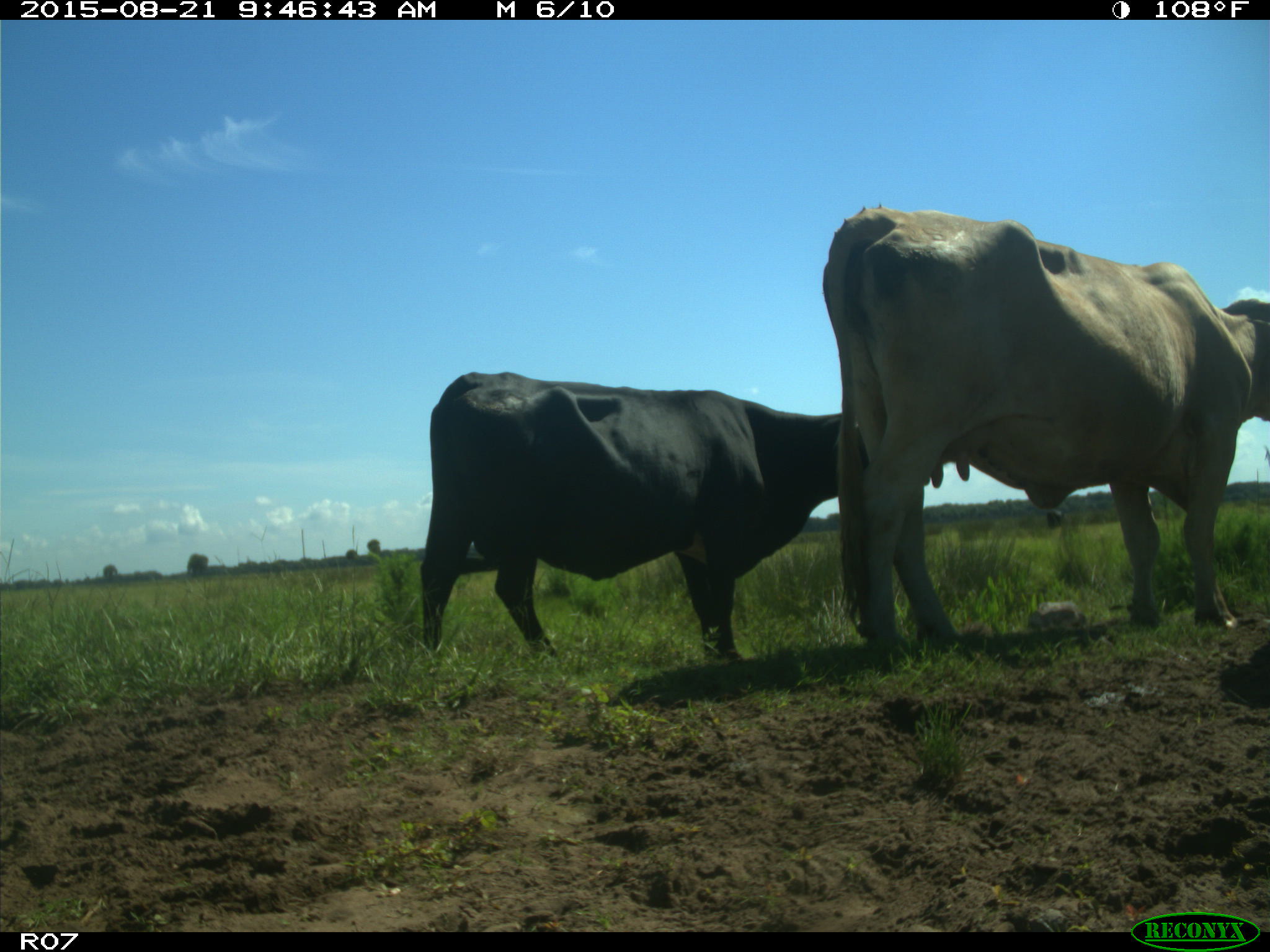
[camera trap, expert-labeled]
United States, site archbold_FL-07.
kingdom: Animalia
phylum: Chordata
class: Mammalia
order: Artiodactyla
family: Bovidae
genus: Bos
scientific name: Bos taurus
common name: domestic cow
Bos taurus (domestic cow).